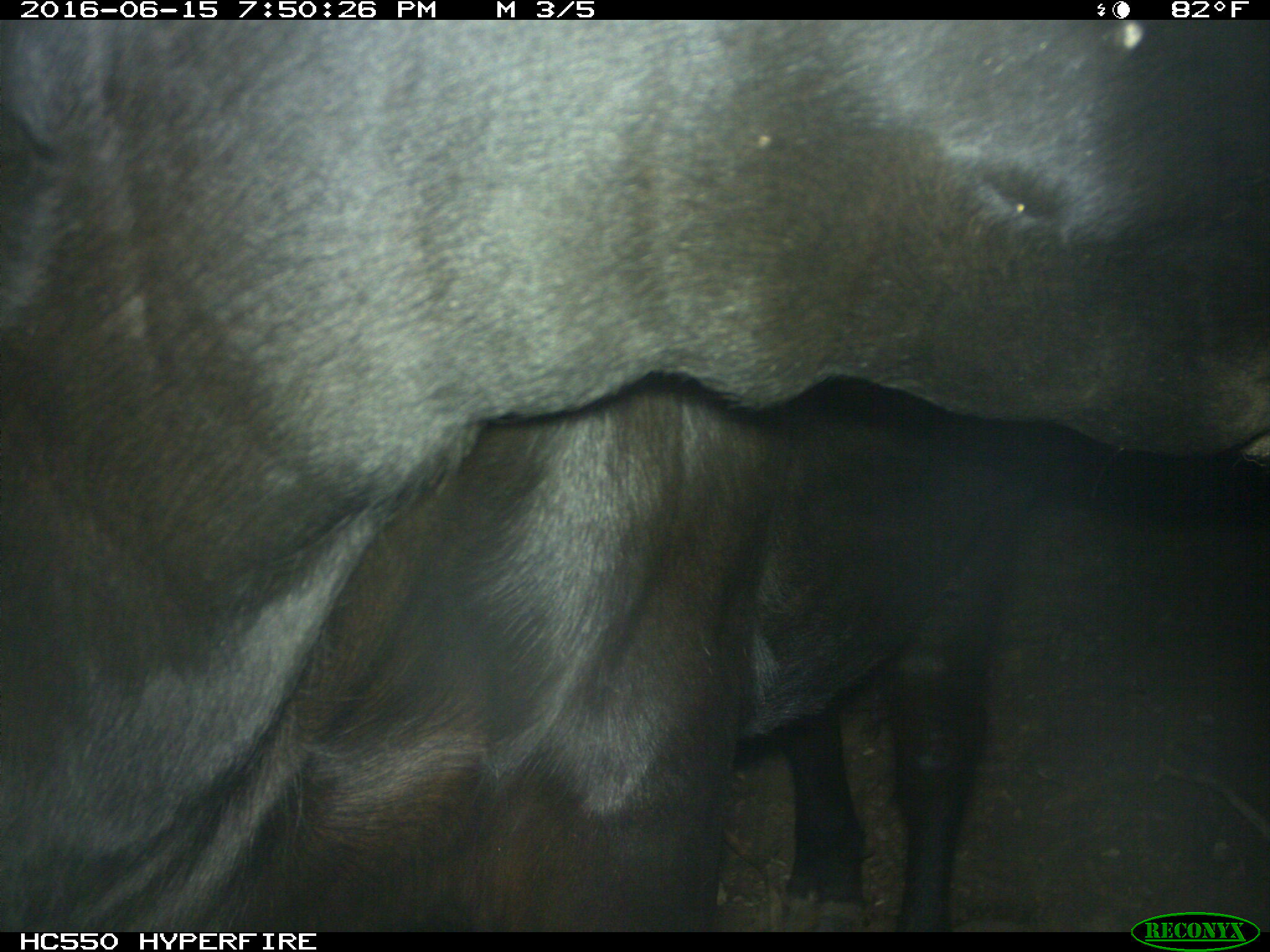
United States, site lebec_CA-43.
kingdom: Animalia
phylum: Chordata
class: Mammalia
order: Artiodactyla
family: Bovidae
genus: Bos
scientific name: Bos taurus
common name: domestic cow